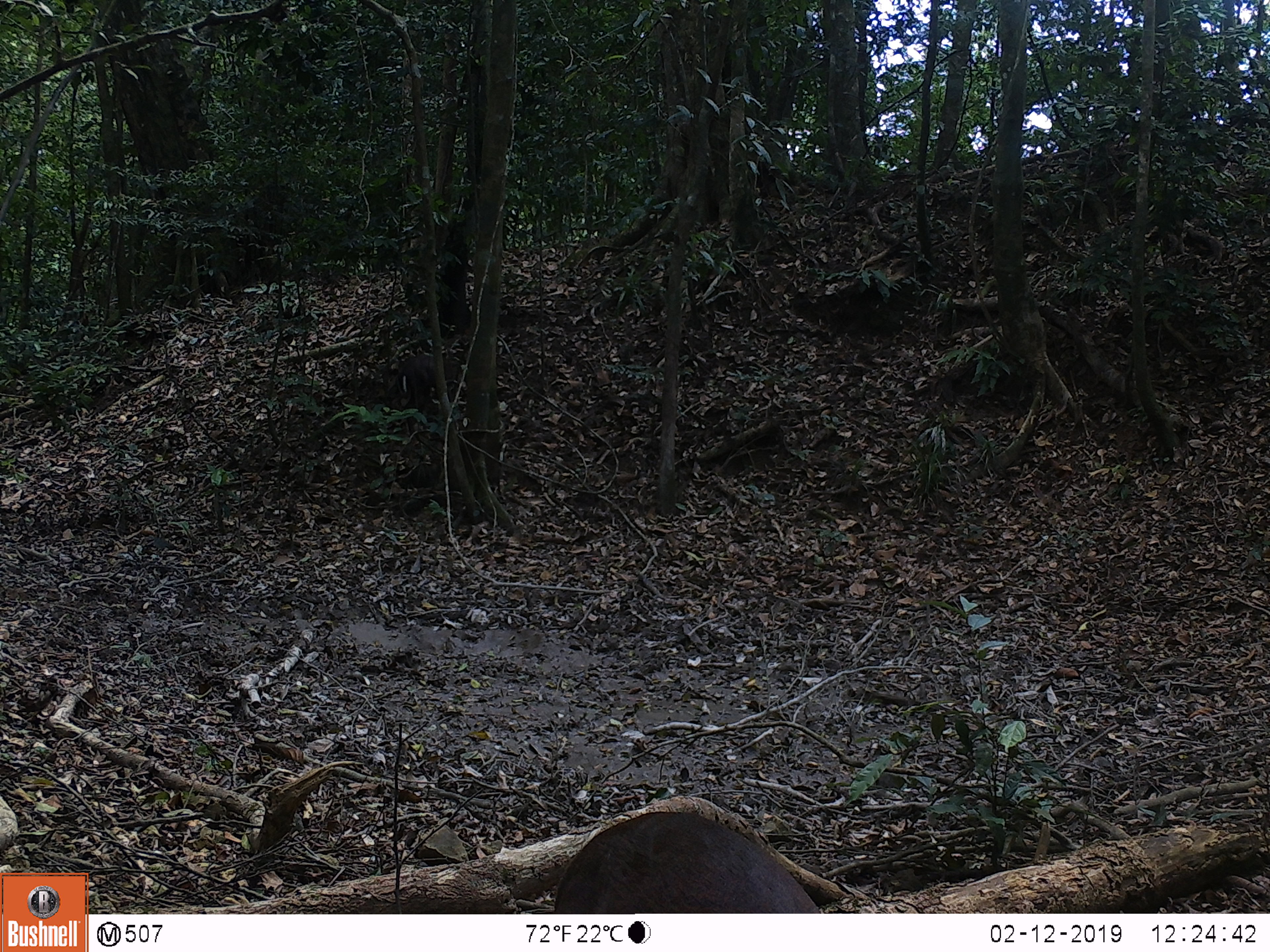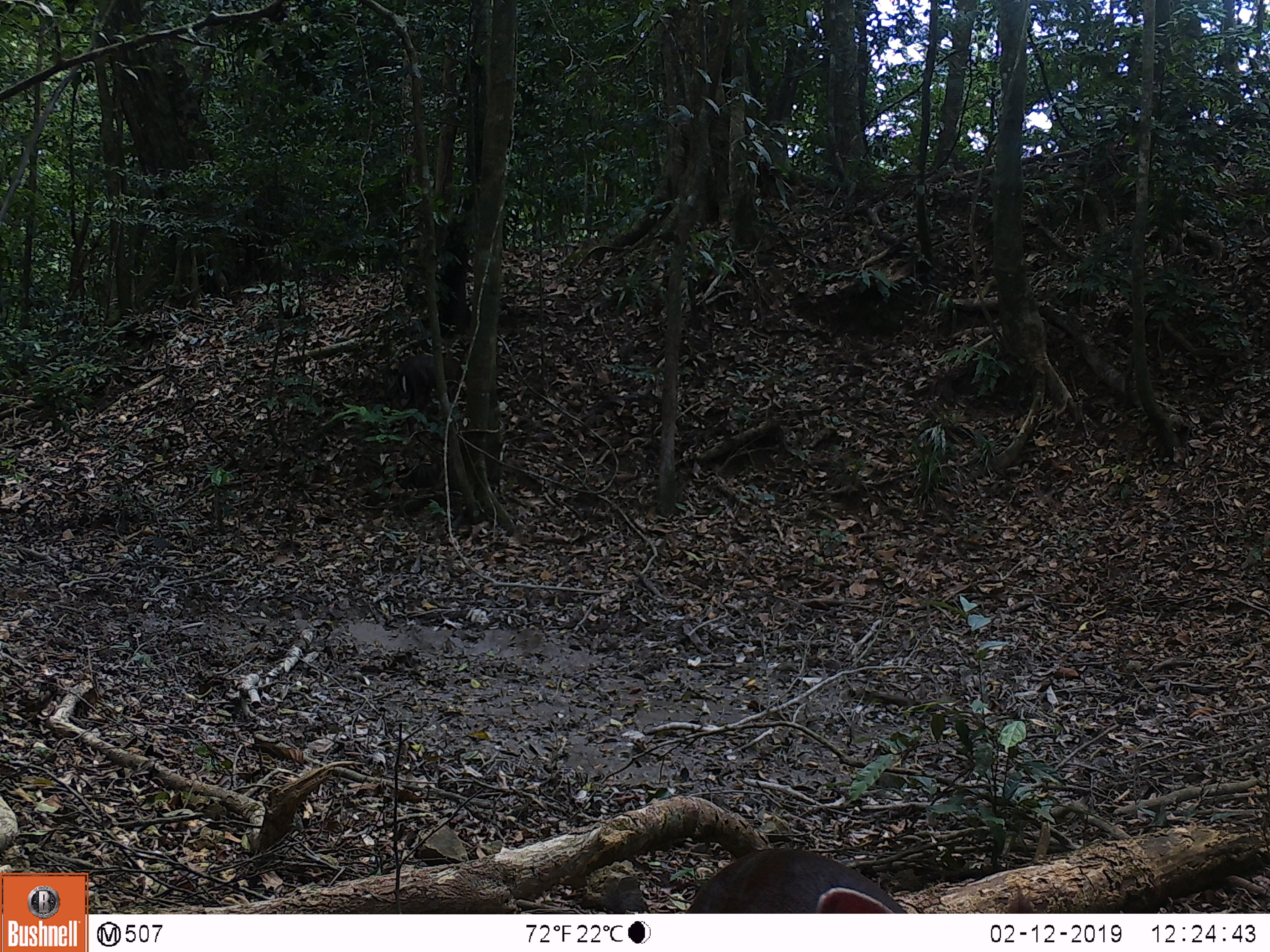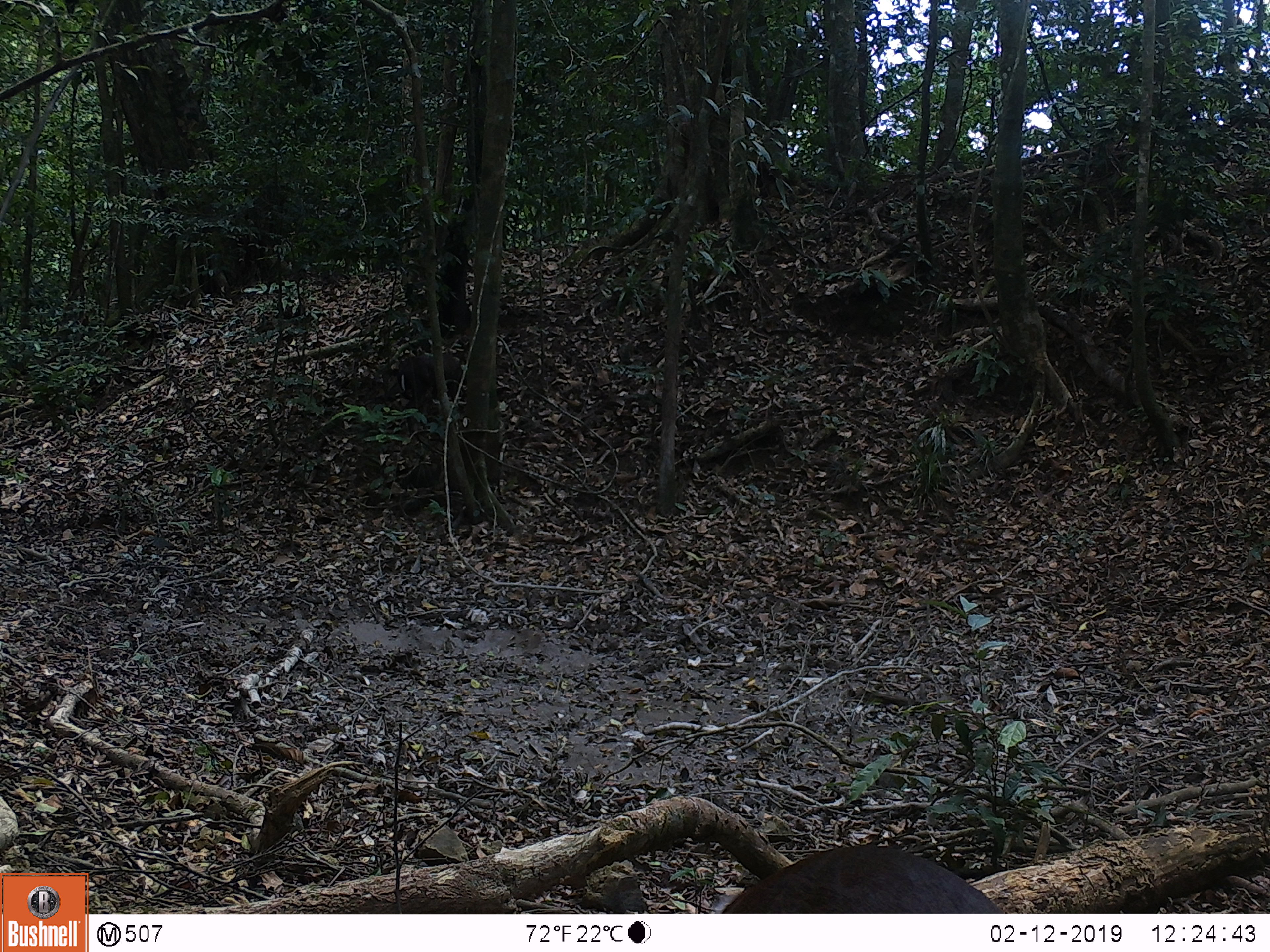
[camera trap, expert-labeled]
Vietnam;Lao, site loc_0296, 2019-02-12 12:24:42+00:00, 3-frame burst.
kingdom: Animalia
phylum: Chordata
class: Mammalia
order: Artiodactyla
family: Cervidae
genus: Muntiacus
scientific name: Muntiacus rooseveltorum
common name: roosevelt's muntjac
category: roosevelts muntjac group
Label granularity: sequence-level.